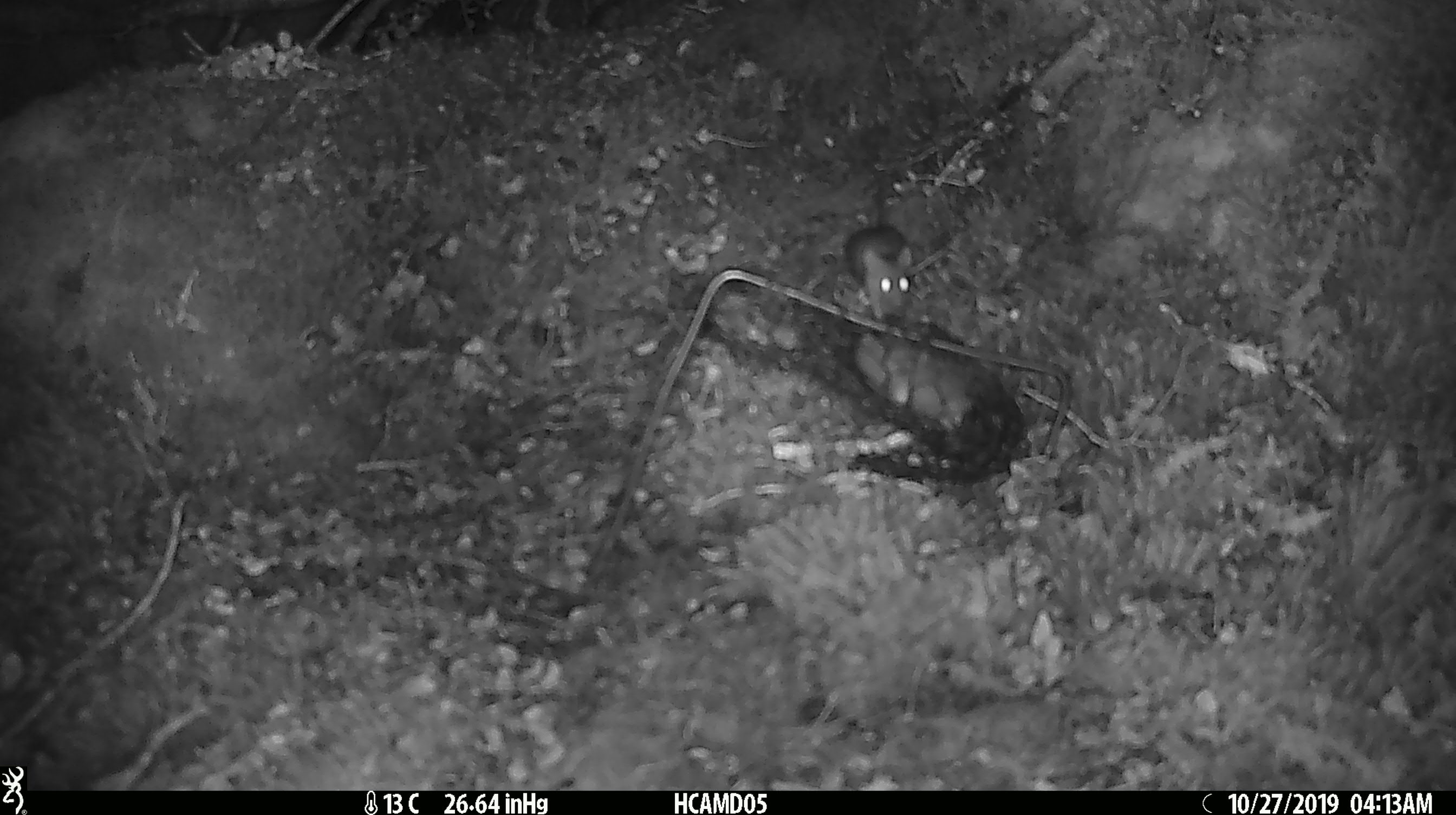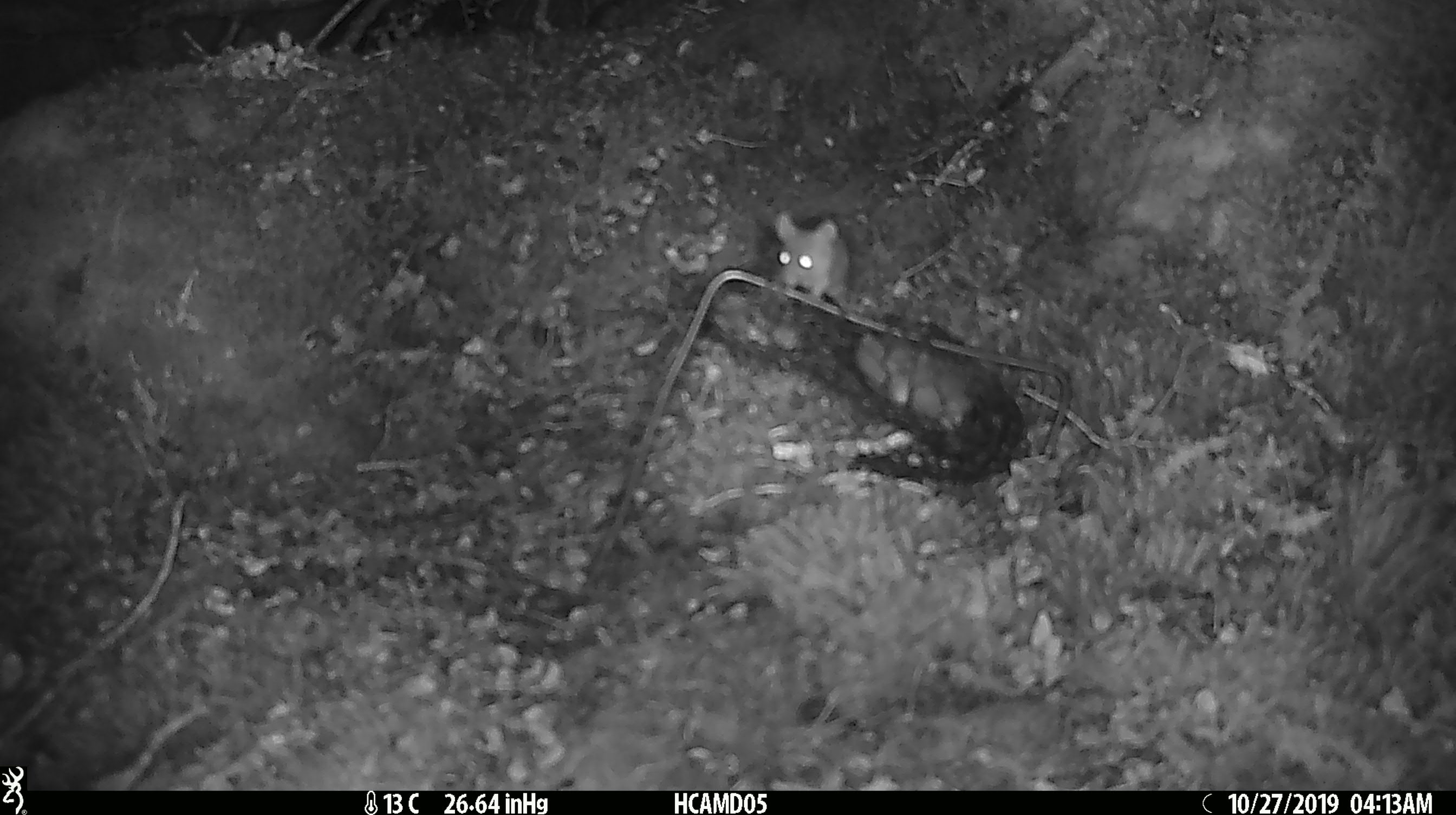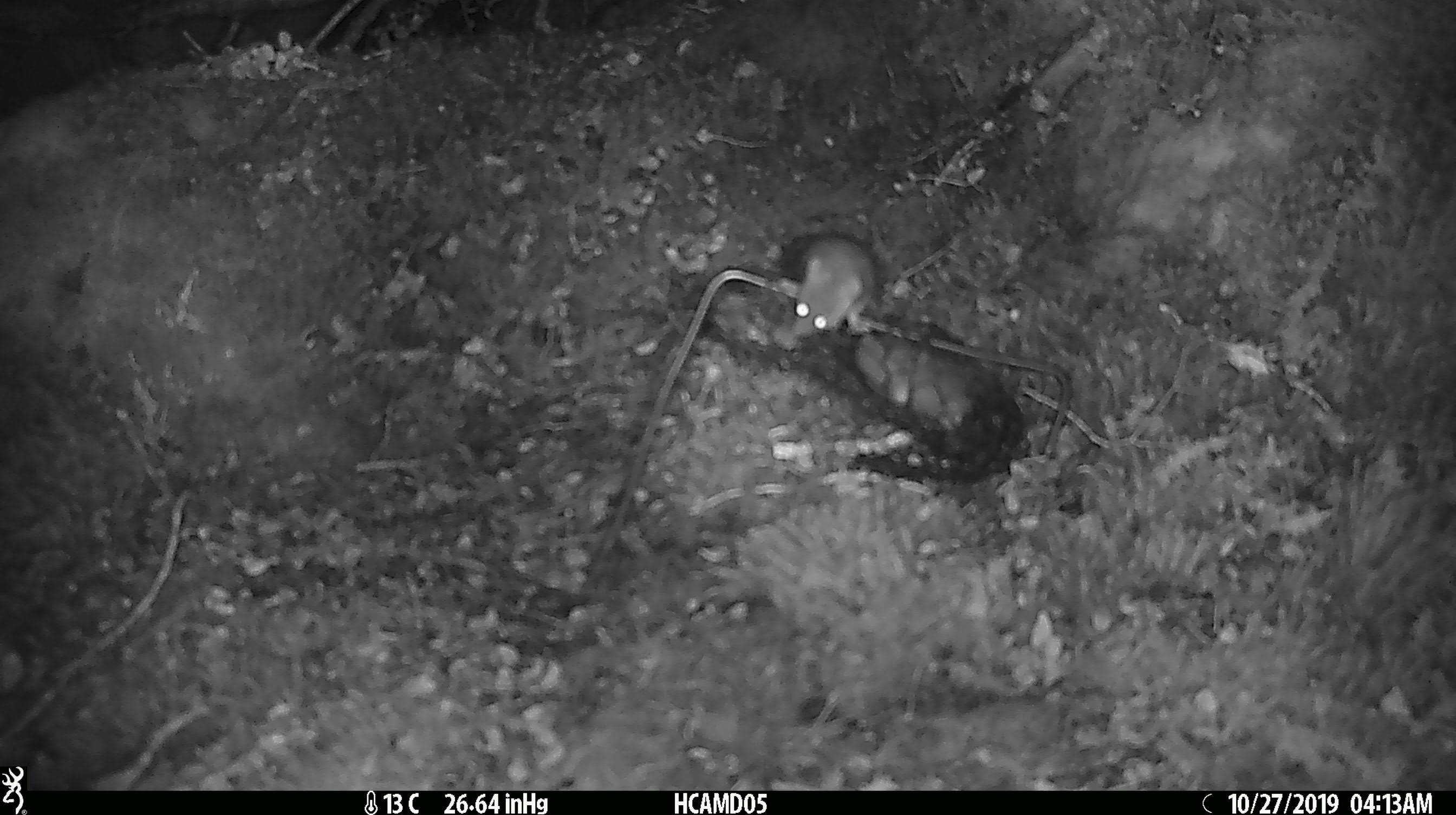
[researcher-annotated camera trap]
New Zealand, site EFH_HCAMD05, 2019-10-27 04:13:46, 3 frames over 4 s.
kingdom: Animalia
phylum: Chordata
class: Mammalia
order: Rodentia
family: Muridae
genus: Mus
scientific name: Mus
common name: mouse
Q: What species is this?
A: Mouse (Mus).